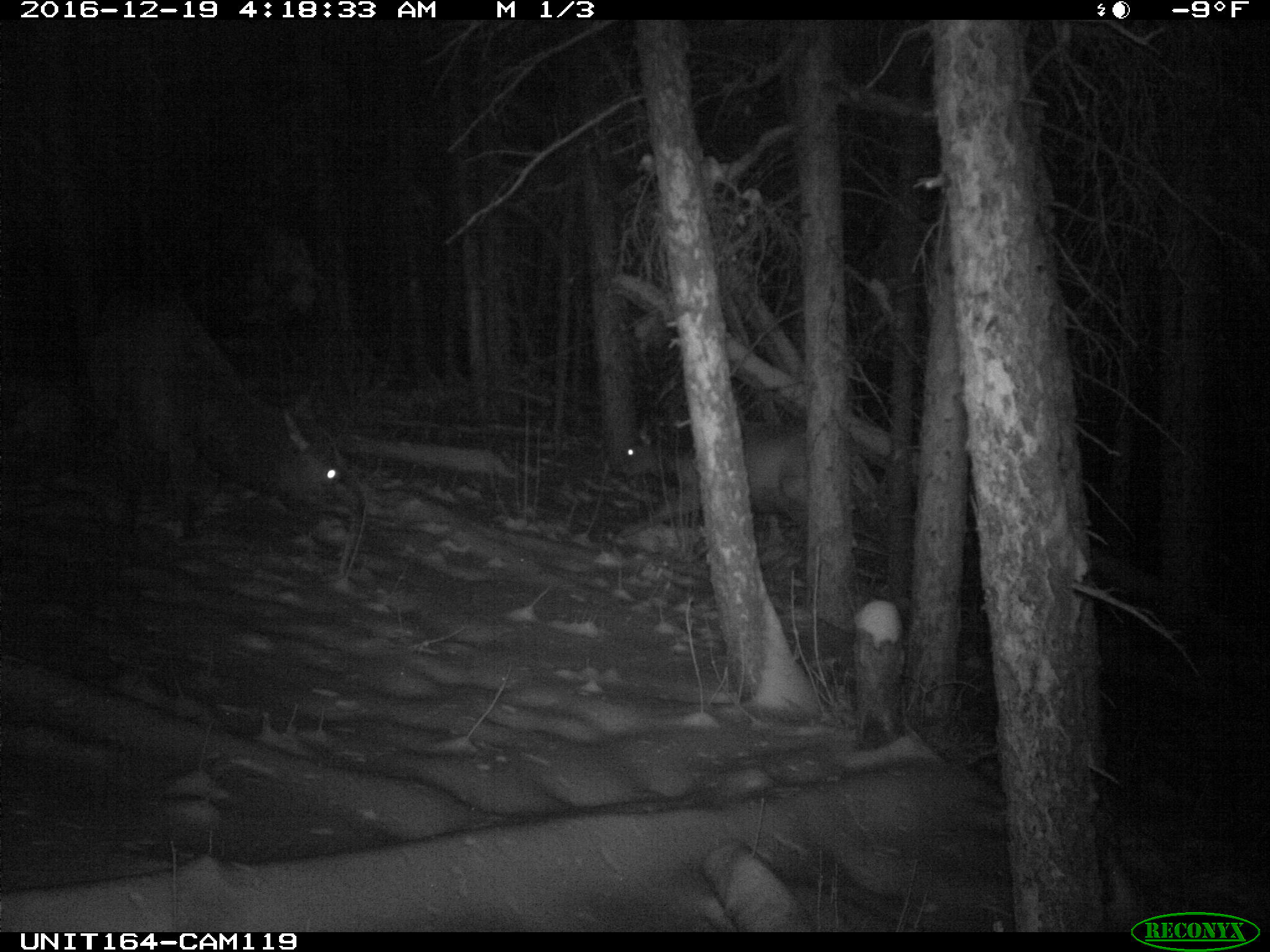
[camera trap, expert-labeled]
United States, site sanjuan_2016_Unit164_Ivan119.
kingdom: Animalia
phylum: Chordata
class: Mammalia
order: Artiodactyla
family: Cervidae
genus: Cervus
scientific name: Cervus elaphus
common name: red deer